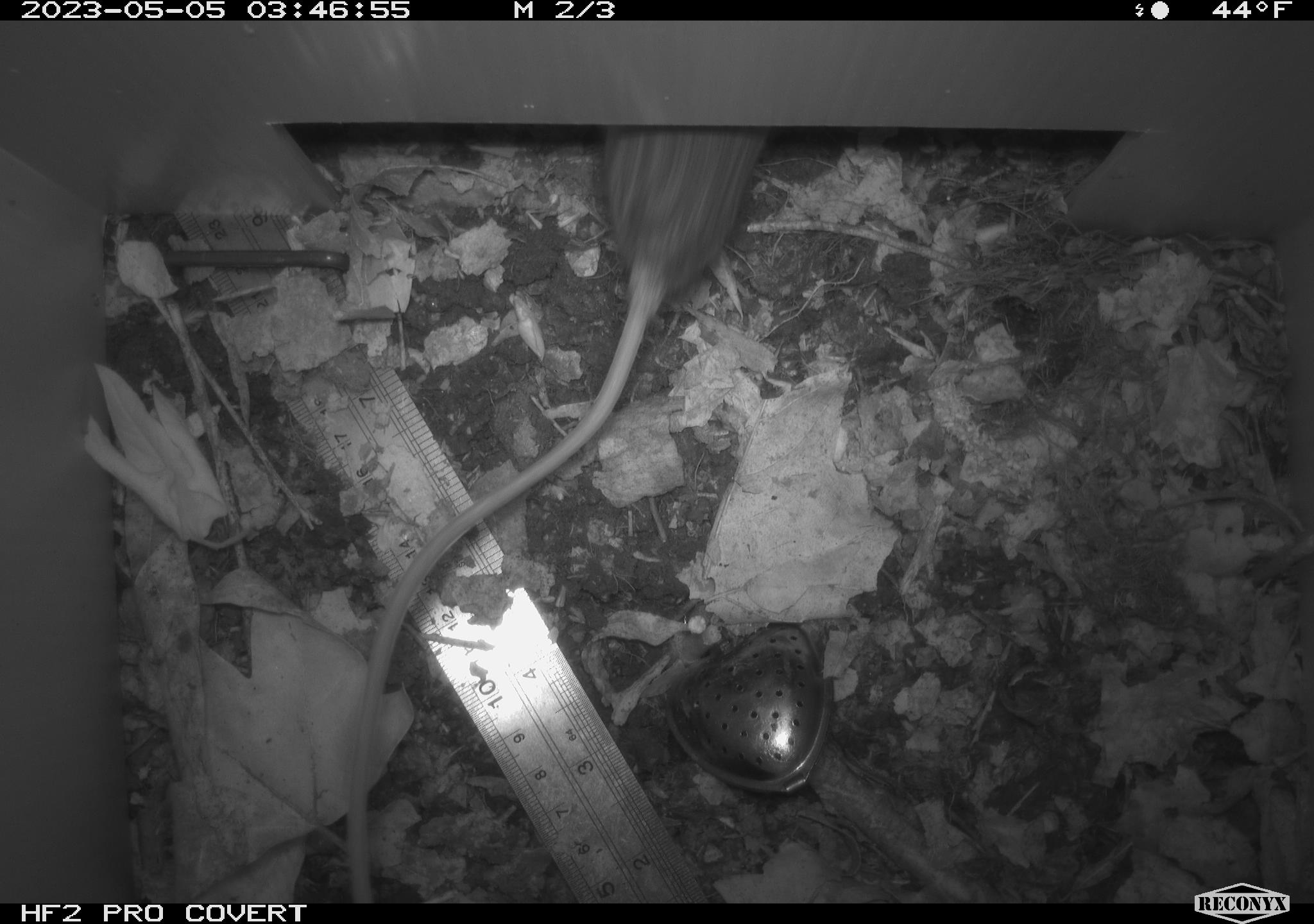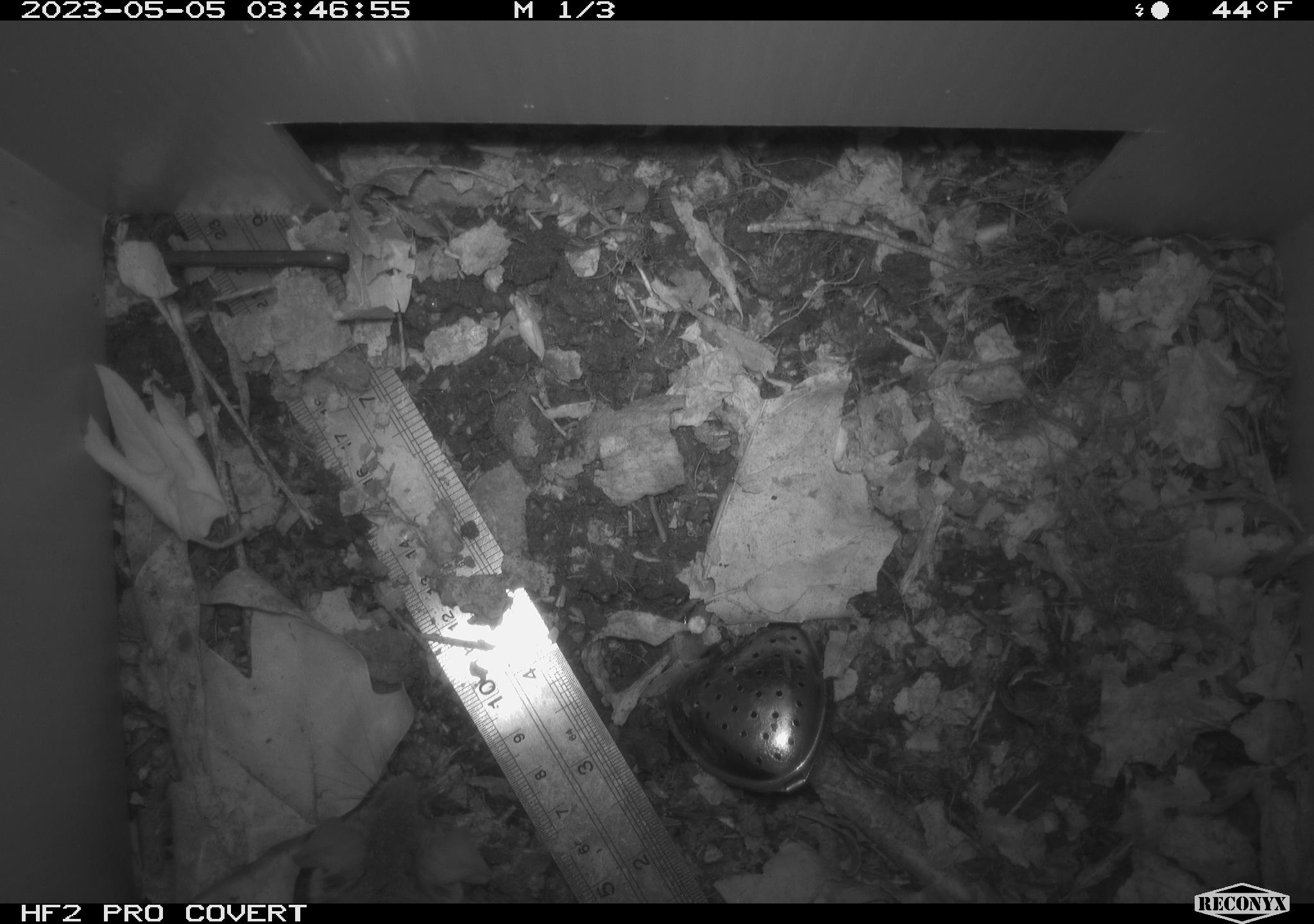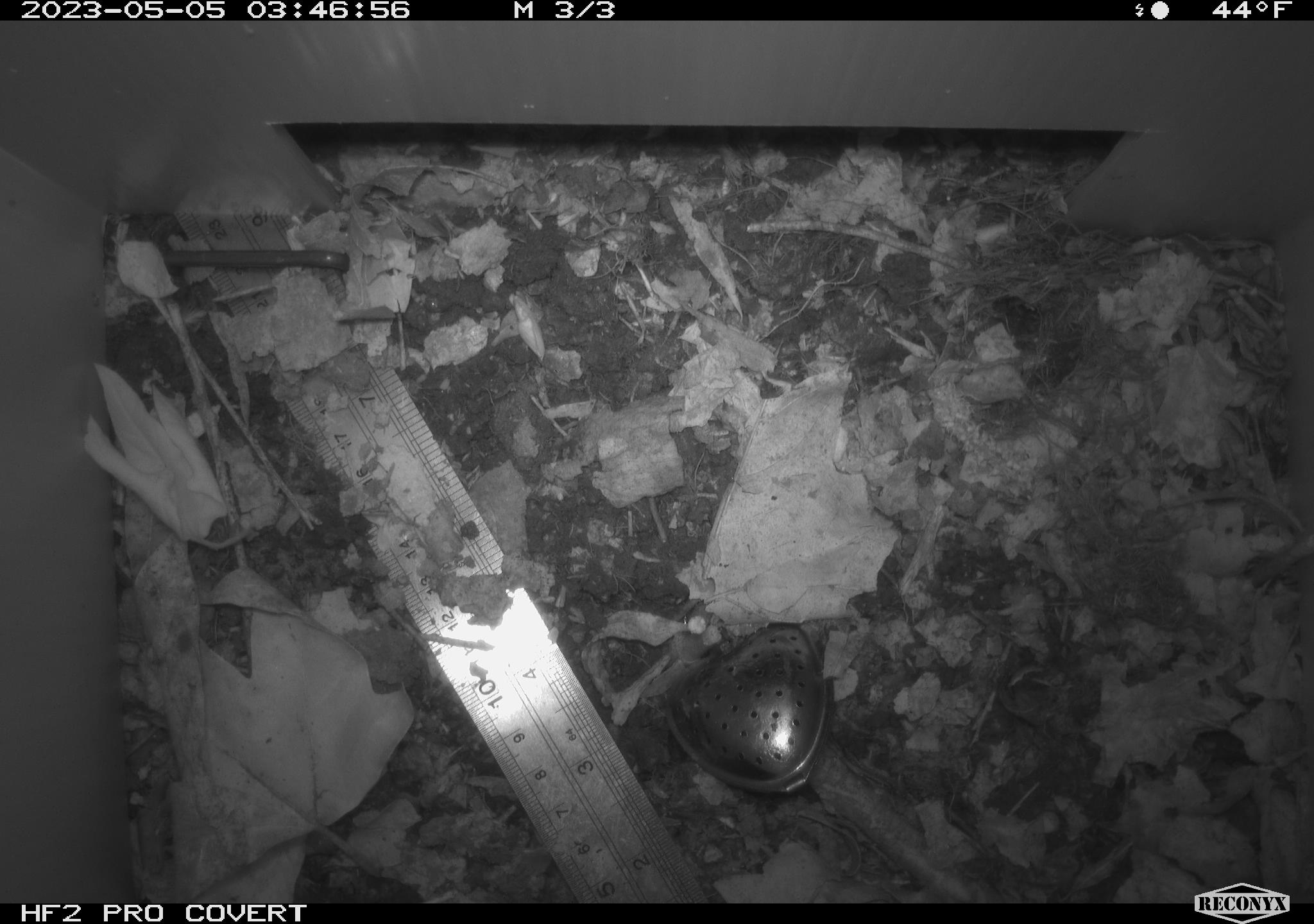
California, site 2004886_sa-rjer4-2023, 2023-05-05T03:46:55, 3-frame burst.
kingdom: Animalia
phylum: Chordata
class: Mammalia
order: Rodentia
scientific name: Rodentia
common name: mouse species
Mouse species (Rodentia).